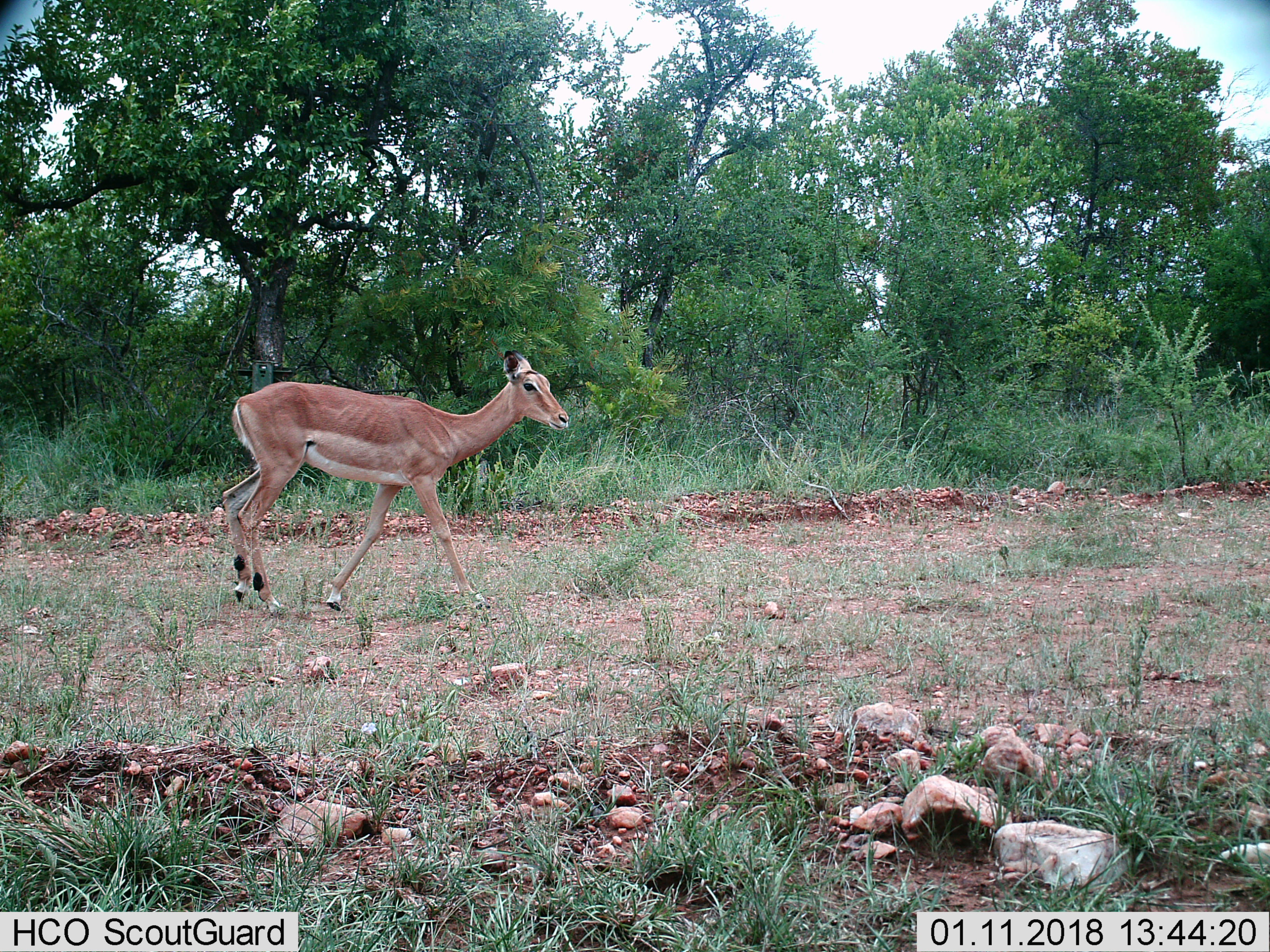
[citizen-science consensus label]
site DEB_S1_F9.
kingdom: Animalia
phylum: Chordata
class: Mammalia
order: Artiodactyla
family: Bovidae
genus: Aepyceros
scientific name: Aepyceros melampus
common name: impala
Impala (Aepyceros melampus), count 1. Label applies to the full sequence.